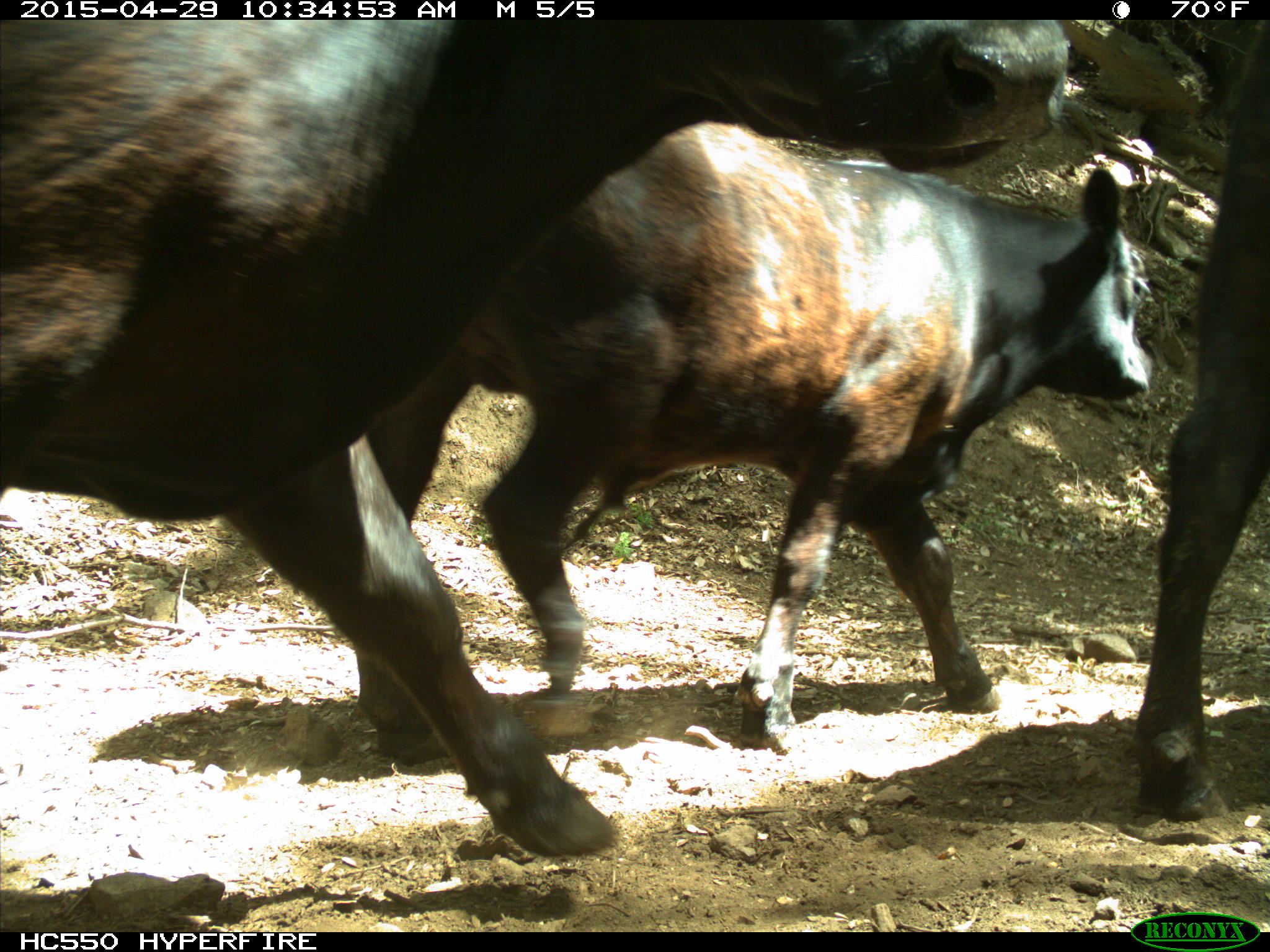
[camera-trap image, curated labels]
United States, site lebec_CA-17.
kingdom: Animalia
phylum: Chordata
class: Mammalia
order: Artiodactyla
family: Bovidae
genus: Bos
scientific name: Bos taurus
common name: domestic cow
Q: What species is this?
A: Bos taurus (domestic cow).